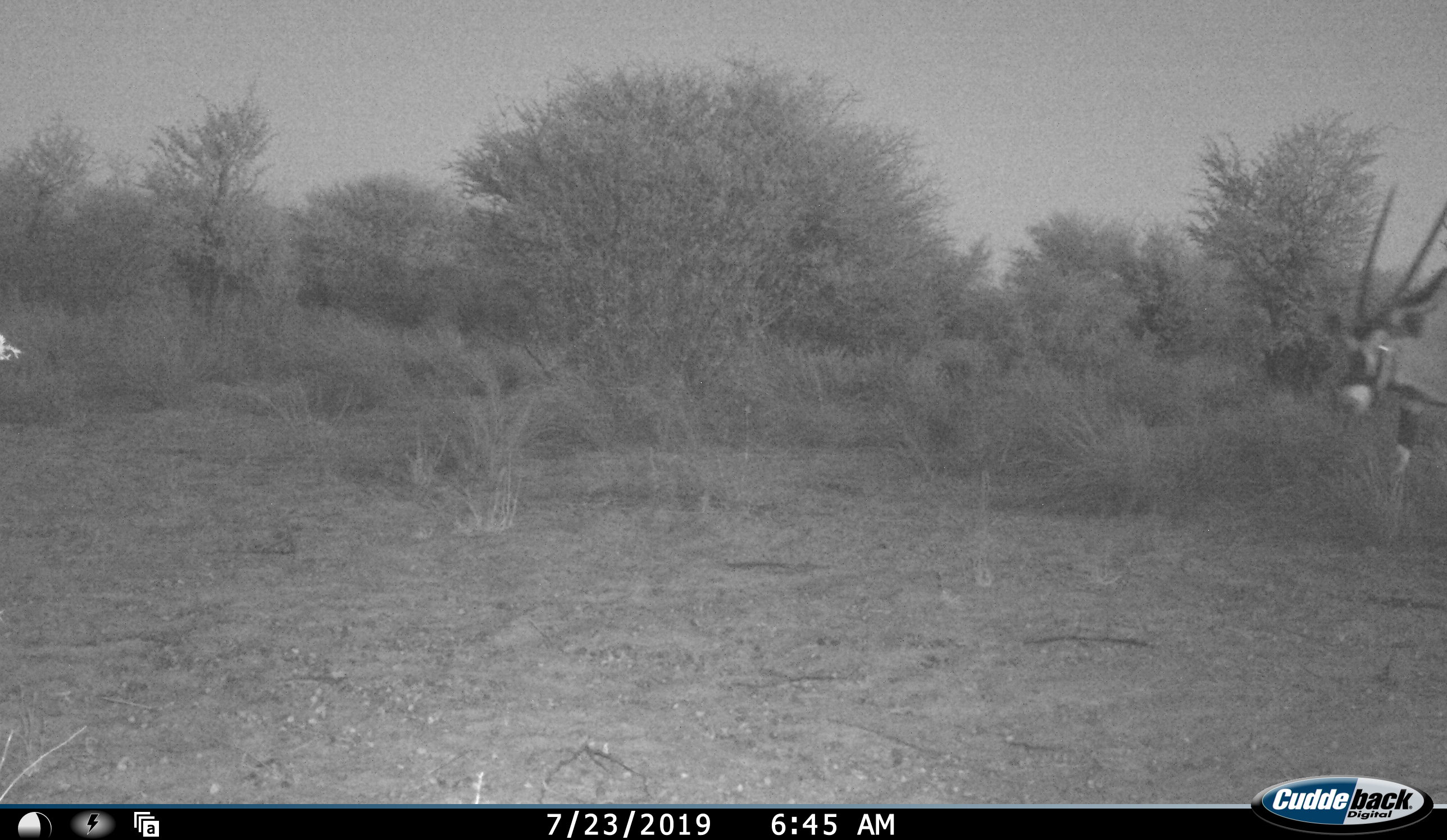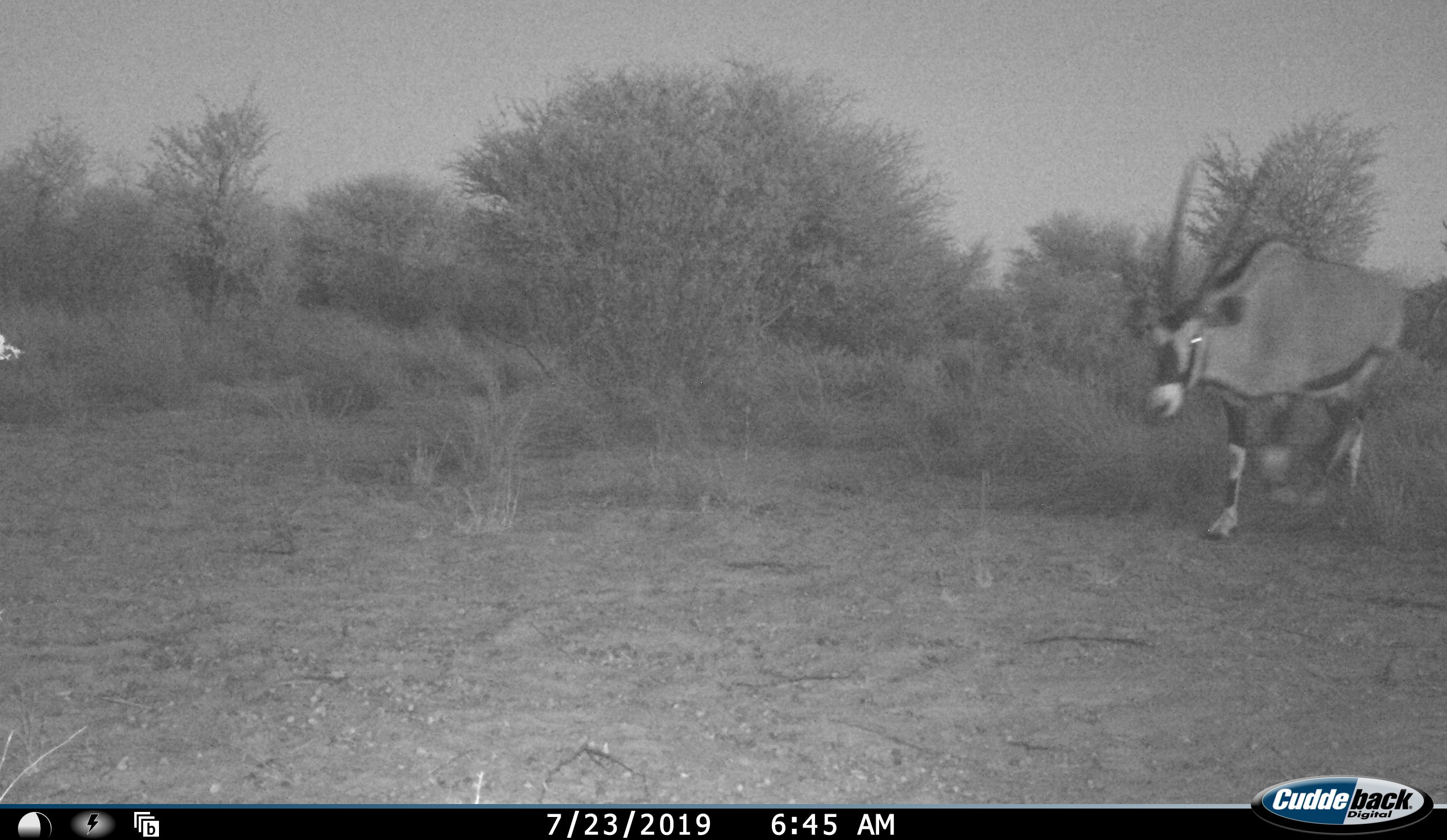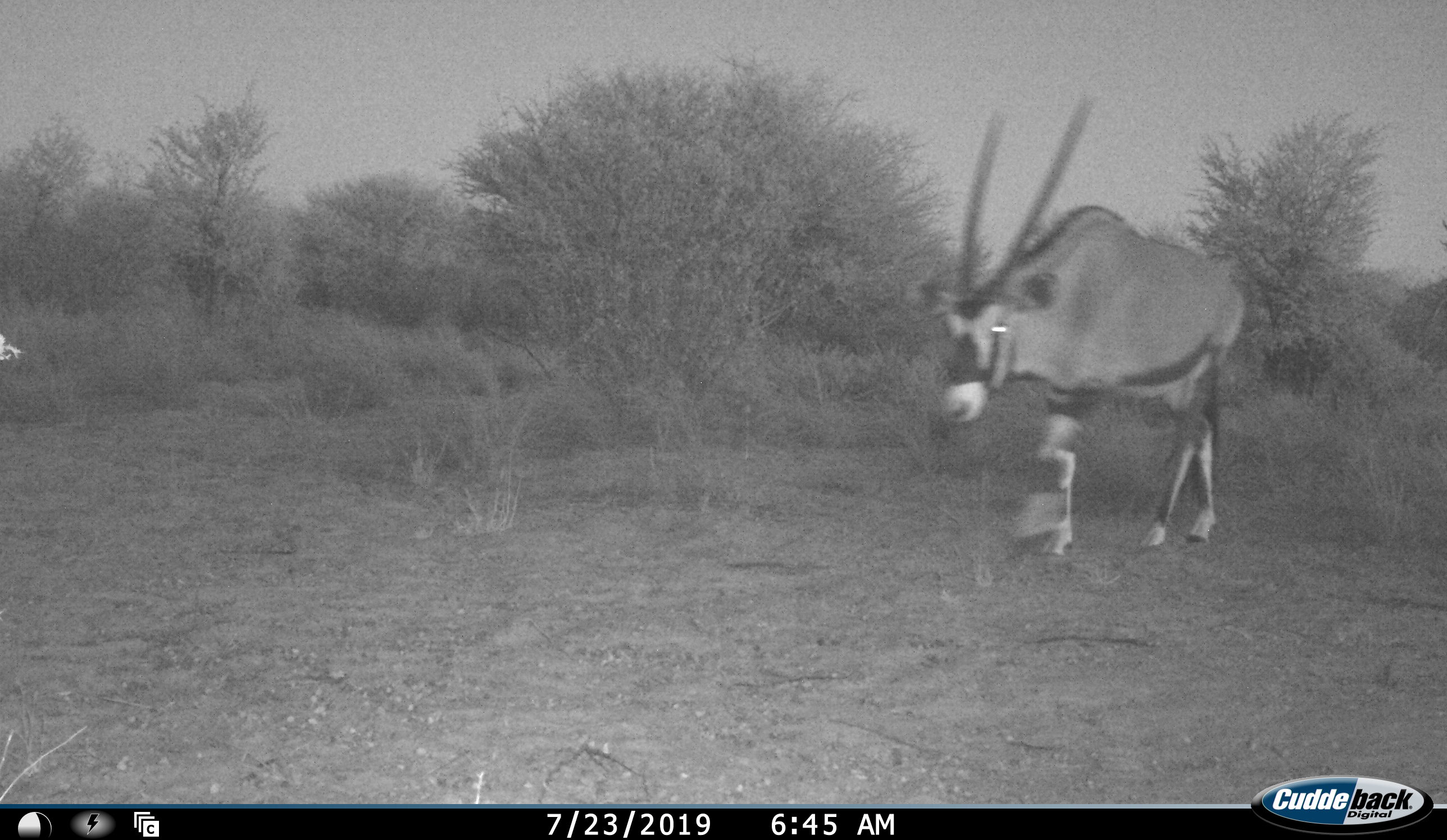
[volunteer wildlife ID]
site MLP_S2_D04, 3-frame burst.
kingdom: Animalia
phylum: Chordata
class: Mammalia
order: Artiodactyla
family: Bovidae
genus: Oryx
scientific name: Oryx gazella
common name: gemsbok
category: oryx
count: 1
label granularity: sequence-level